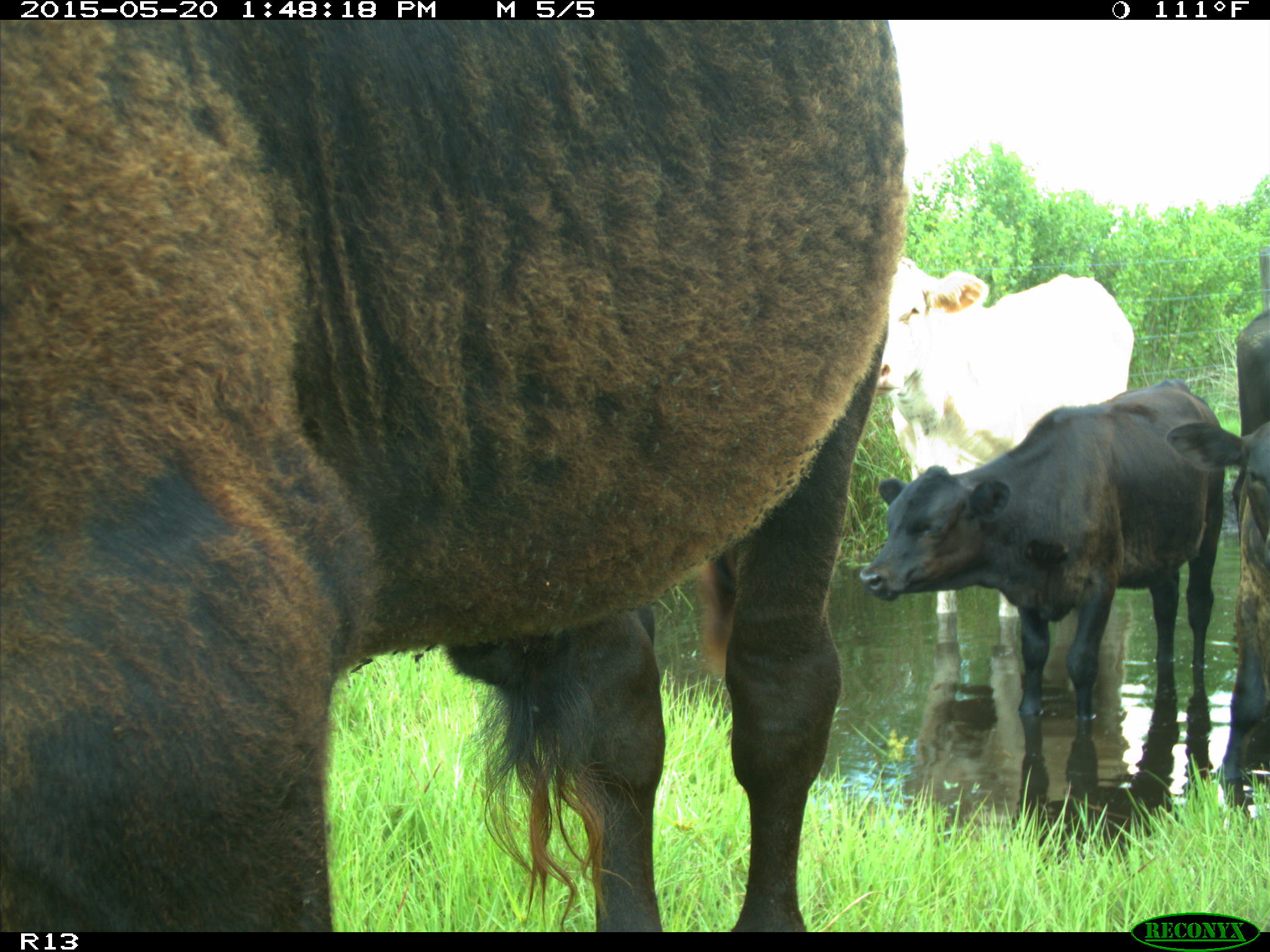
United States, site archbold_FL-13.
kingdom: Animalia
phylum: Chordata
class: Mammalia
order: Artiodactyla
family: Bovidae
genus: Bos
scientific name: Bos taurus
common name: domestic cow